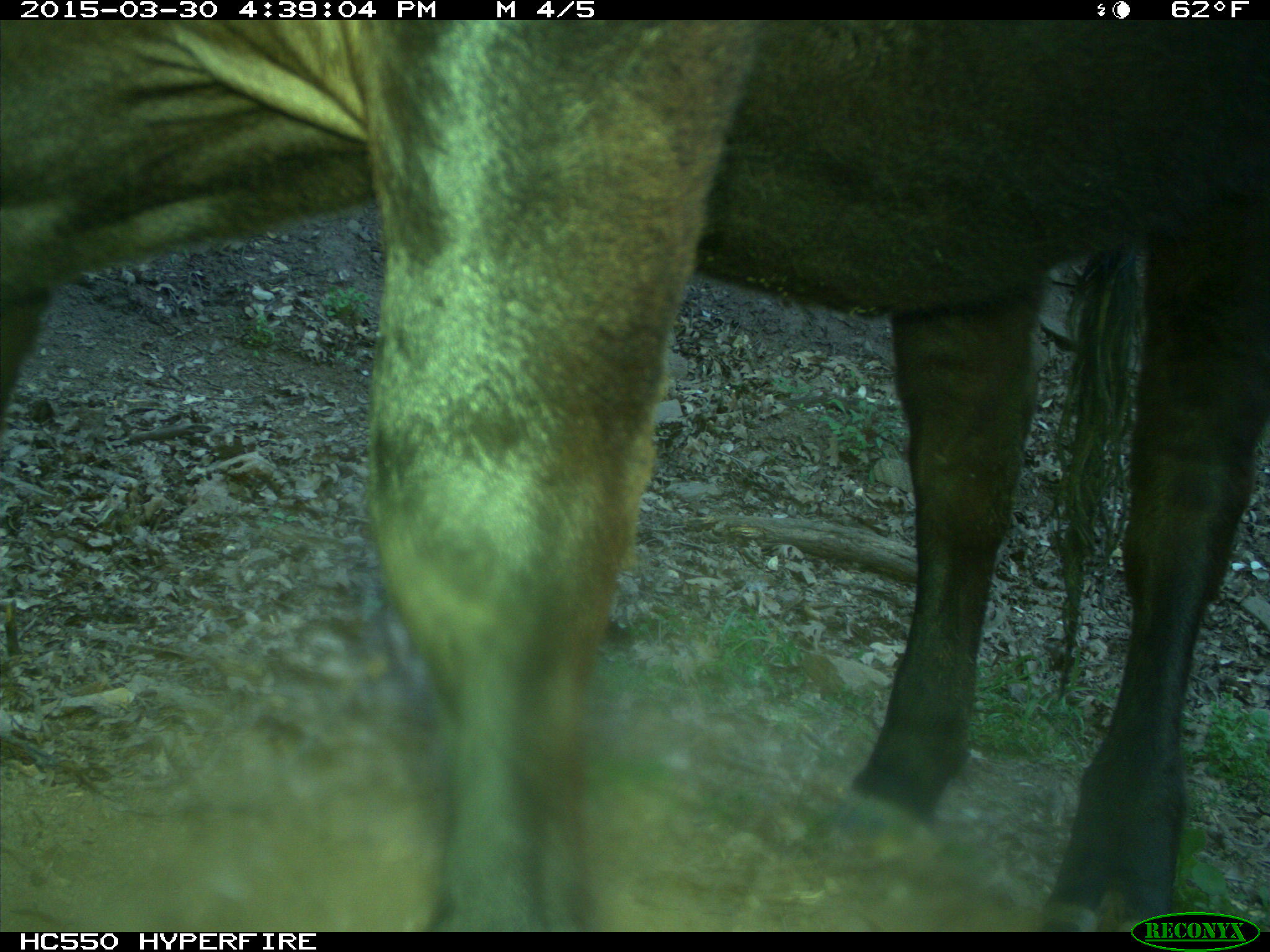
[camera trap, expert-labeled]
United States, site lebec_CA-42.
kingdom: Animalia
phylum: Chordata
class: Mammalia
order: Artiodactyla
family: Bovidae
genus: Bos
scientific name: Bos taurus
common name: domestic cow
Bos taurus (domestic cow).